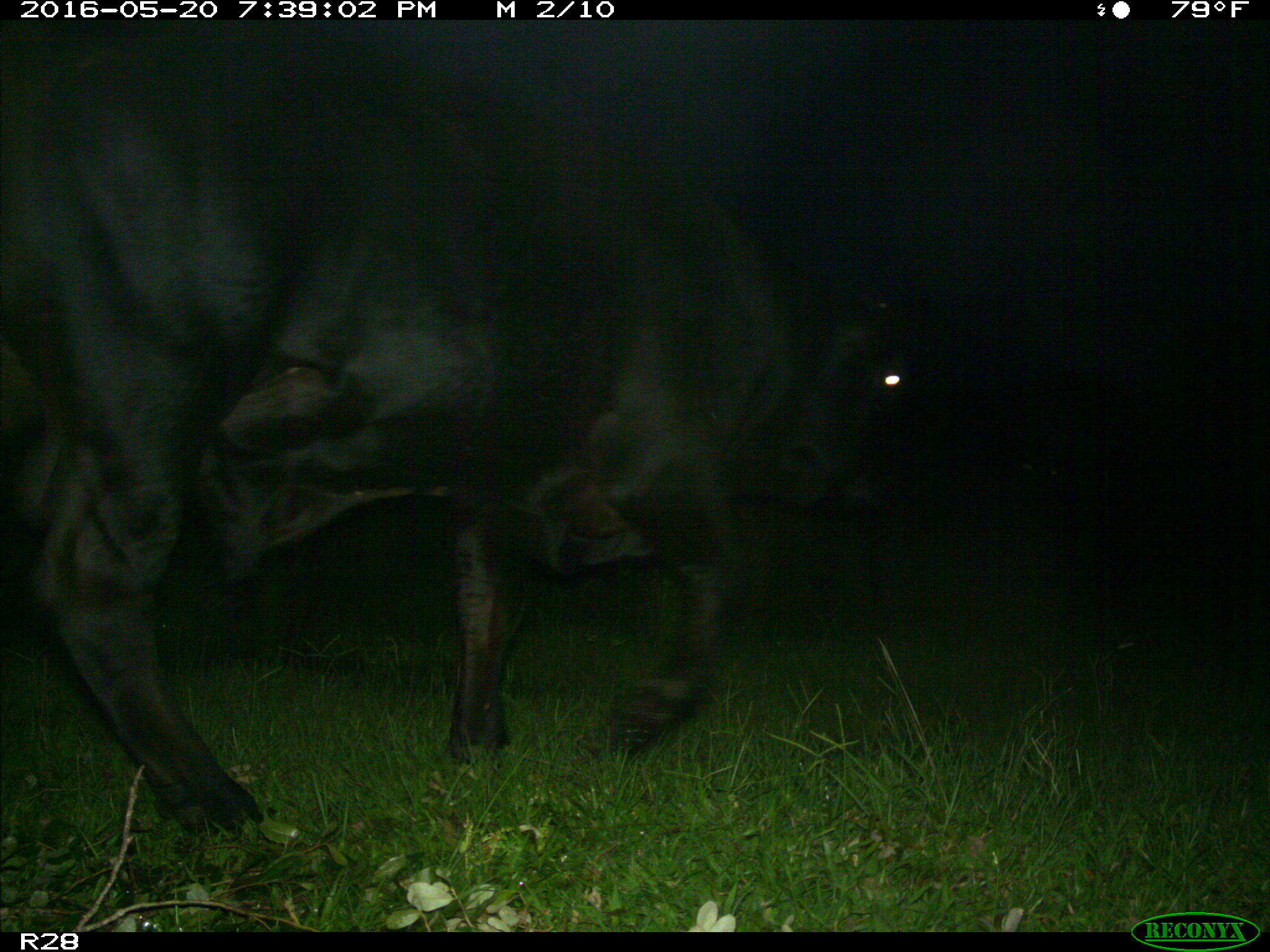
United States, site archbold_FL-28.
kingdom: Animalia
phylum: Chordata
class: Mammalia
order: Artiodactyla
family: Bovidae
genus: Bos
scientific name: Bos taurus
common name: domestic cow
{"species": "Bos taurus (domestic cow)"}